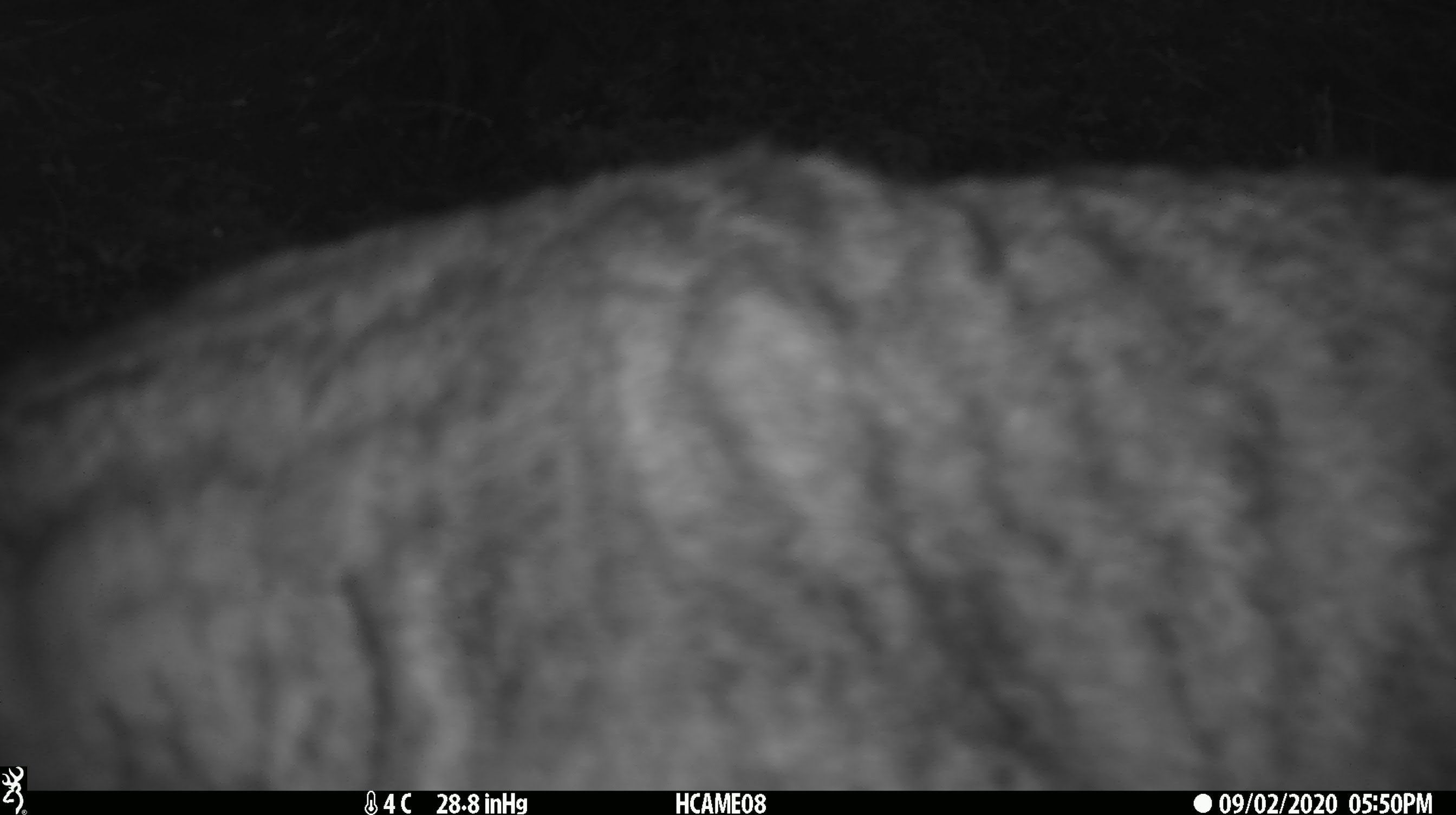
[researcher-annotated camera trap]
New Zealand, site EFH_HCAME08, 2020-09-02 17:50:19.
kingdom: Animalia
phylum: Chordata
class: Mammalia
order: Carnivora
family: Felidae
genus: Felis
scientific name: Felis catus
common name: domestic cat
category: cat